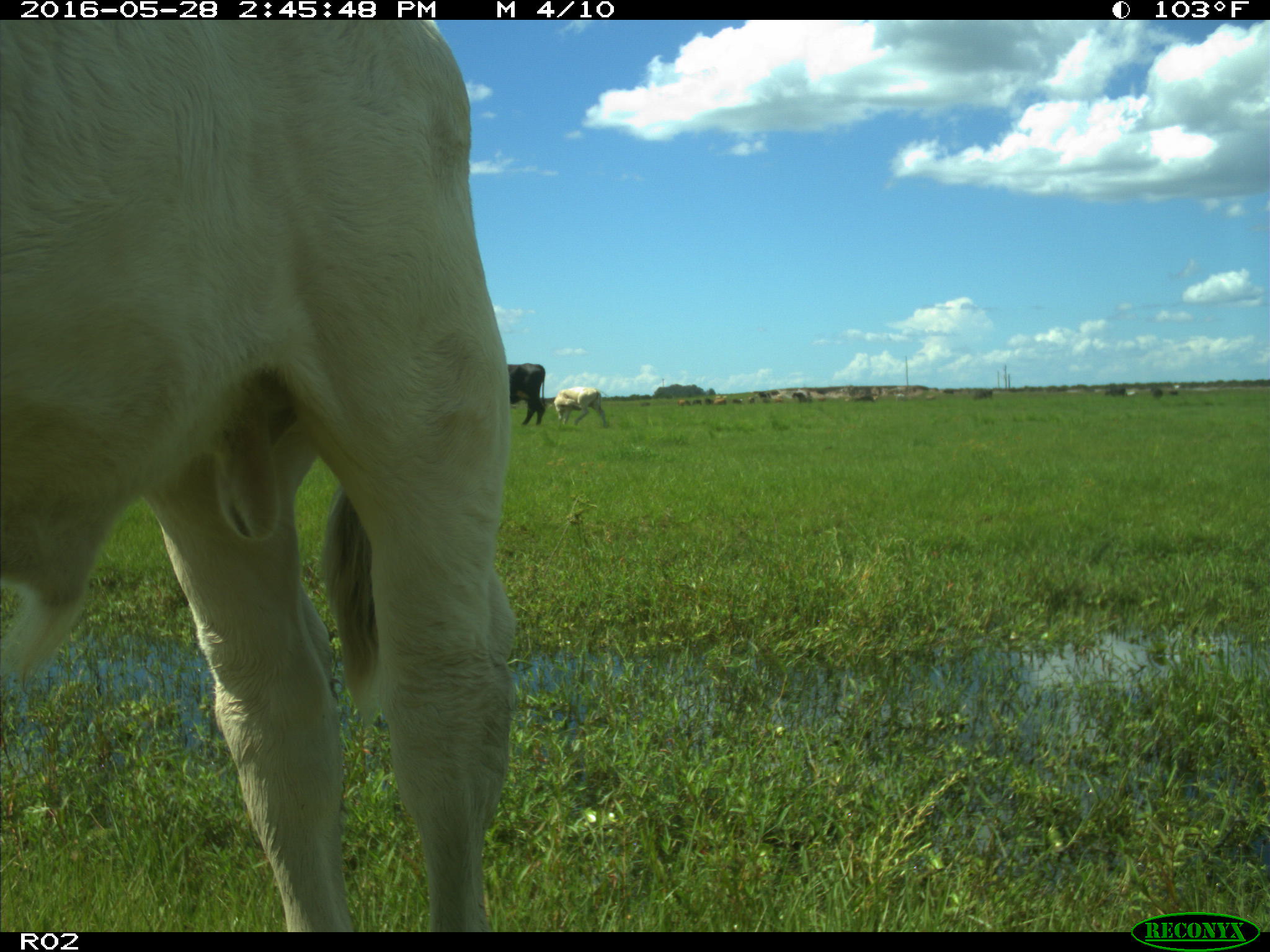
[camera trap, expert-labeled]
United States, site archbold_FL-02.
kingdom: Animalia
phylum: Chordata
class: Mammalia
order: Artiodactyla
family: Bovidae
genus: Bos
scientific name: Bos taurus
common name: domestic cow